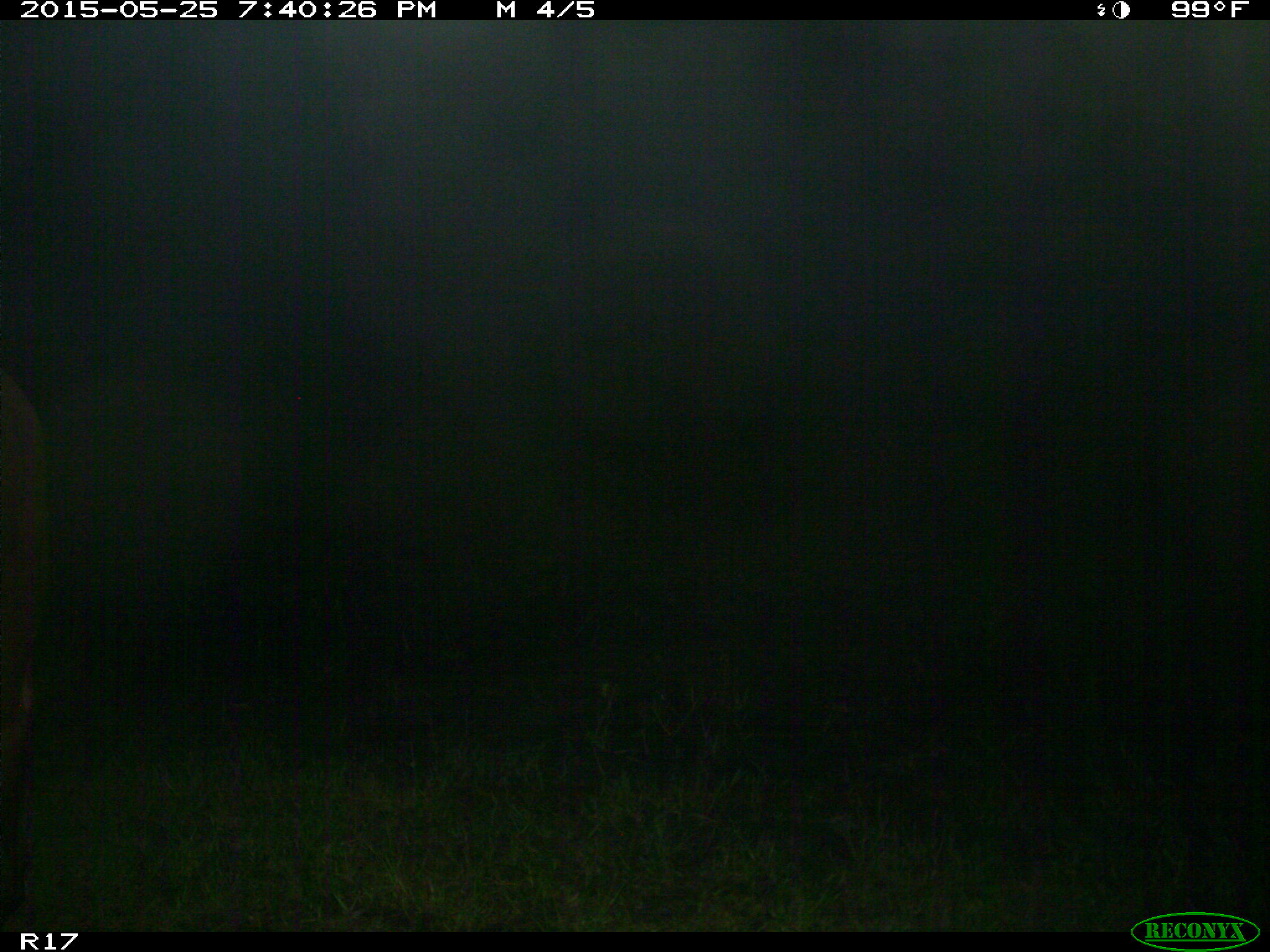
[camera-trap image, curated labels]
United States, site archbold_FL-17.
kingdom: Animalia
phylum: Chordata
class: Mammalia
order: Artiodactyla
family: Bovidae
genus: Bos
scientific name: Bos taurus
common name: domestic cow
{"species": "Bos taurus (domestic cow)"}